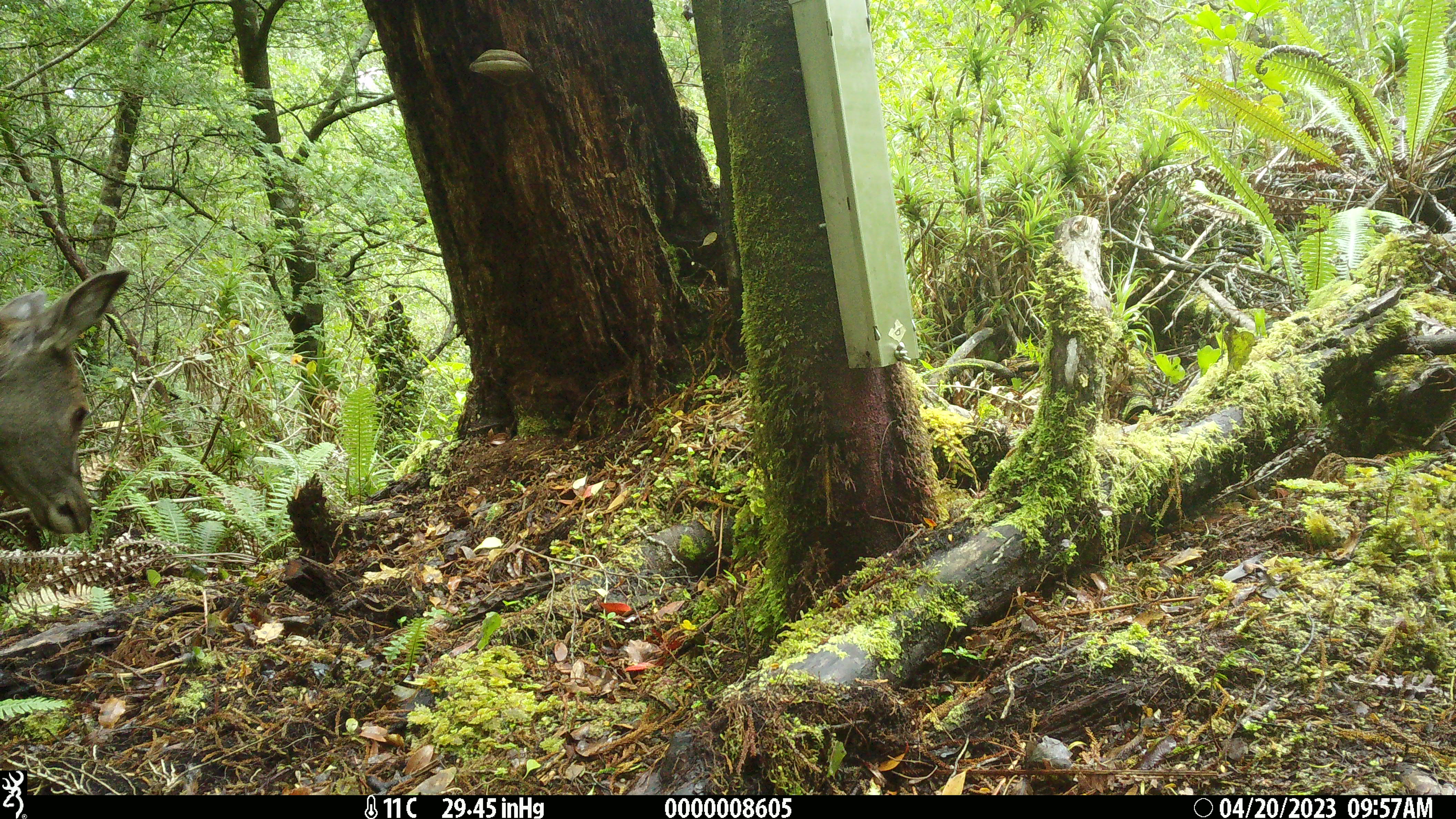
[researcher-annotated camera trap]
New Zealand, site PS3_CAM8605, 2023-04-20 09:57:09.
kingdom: Animalia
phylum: Chordata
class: Mammalia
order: Artiodactyla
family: Cervidae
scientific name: Cervidae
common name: deer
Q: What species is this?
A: Deer (Cervidae).